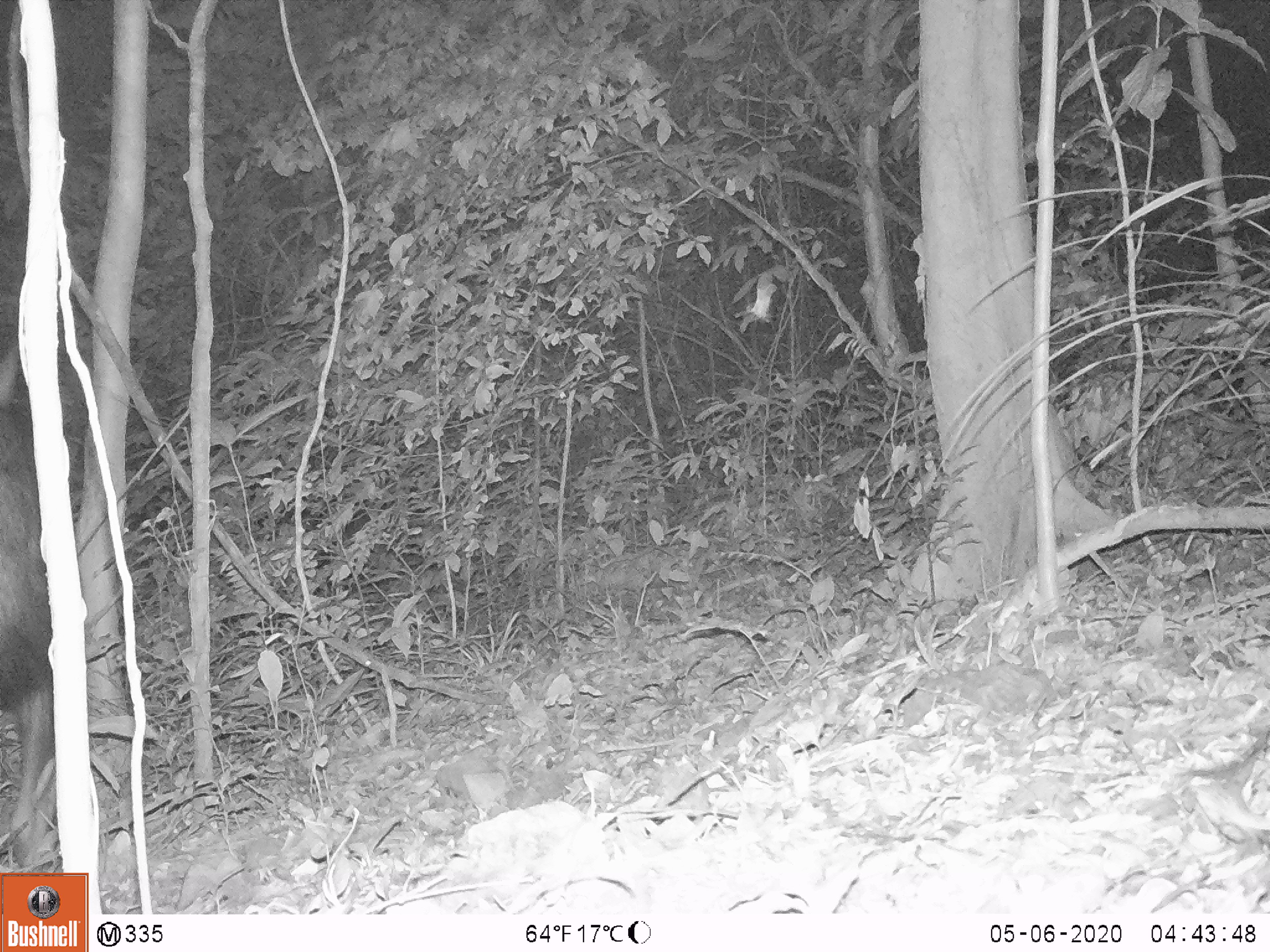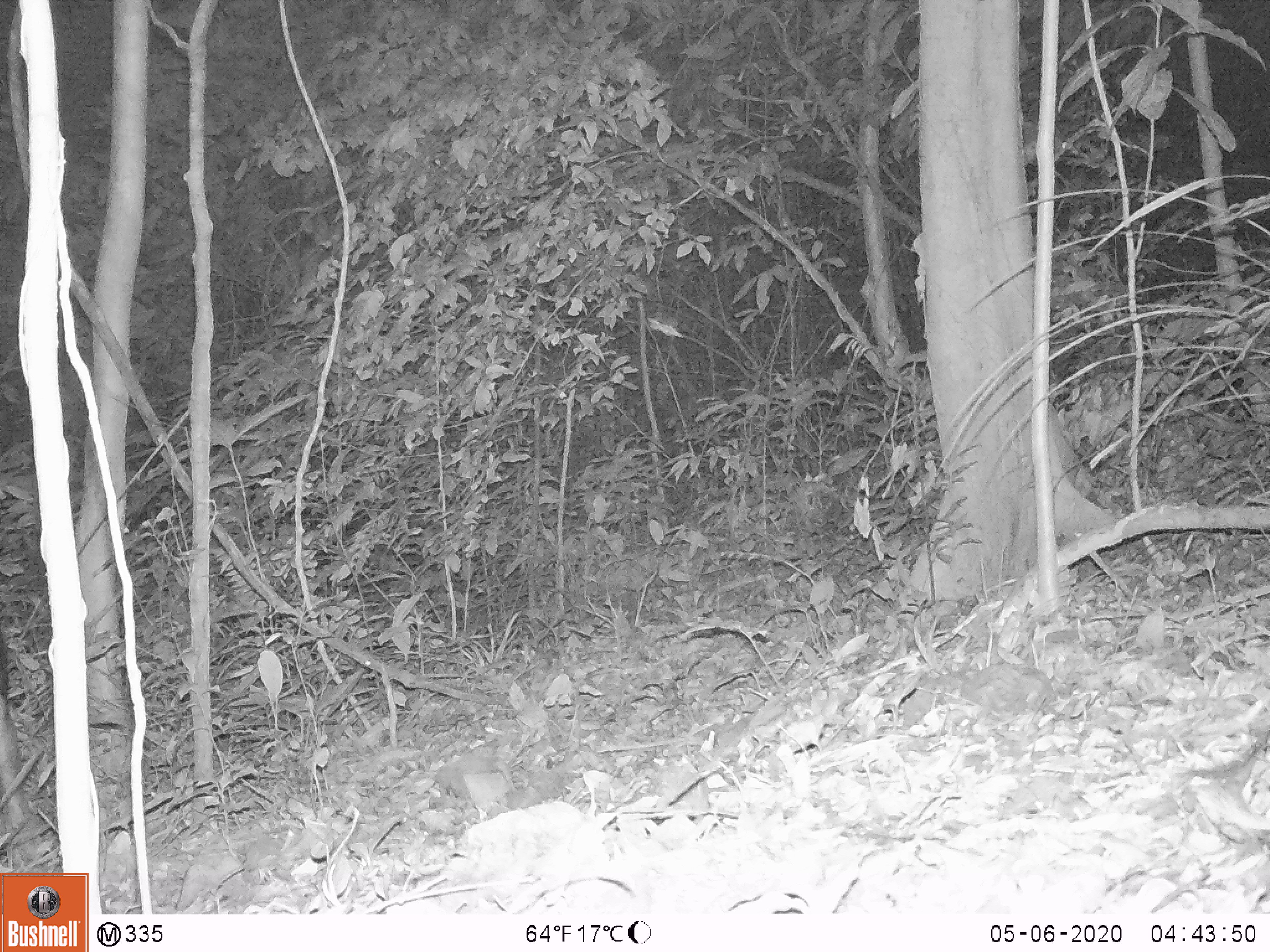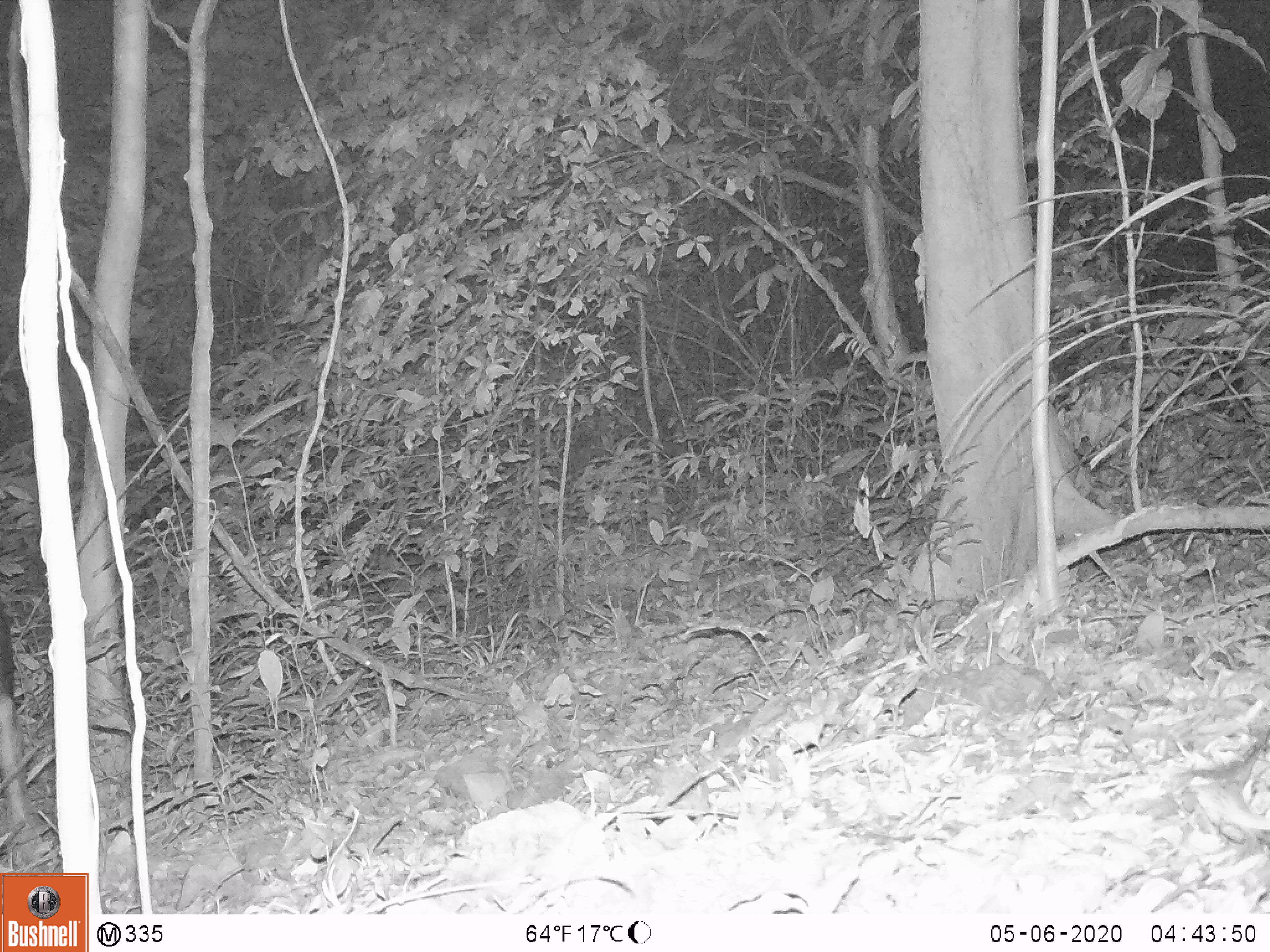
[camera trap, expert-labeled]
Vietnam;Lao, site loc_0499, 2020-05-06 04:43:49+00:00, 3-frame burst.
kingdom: Animalia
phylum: Chordata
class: Mammalia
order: Artiodactyla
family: Bovidae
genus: Capricornis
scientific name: Capricornis sumatraensis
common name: chinese serow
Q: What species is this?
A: Chinese serow (Capricornis sumatraensis).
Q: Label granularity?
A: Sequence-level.